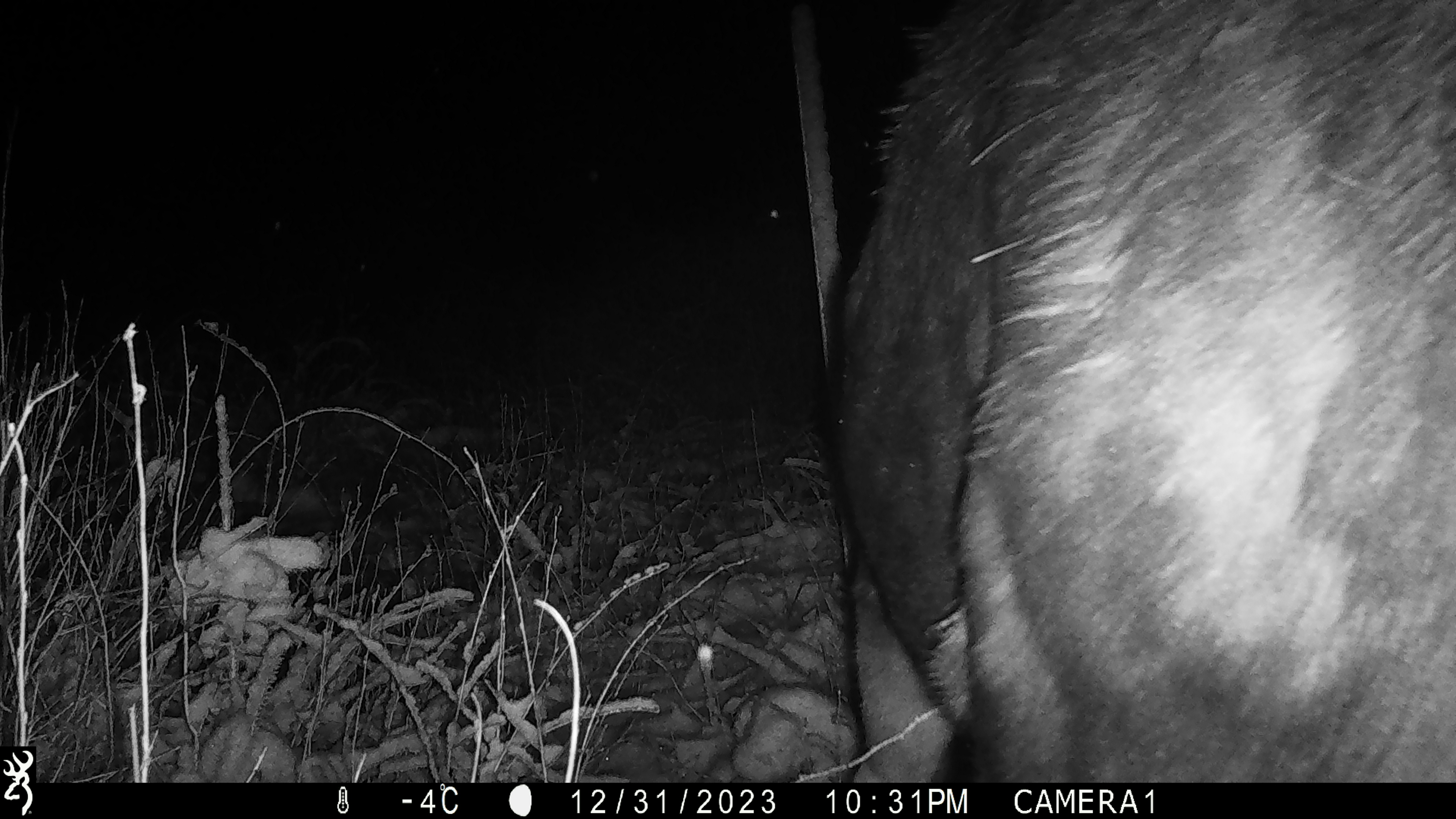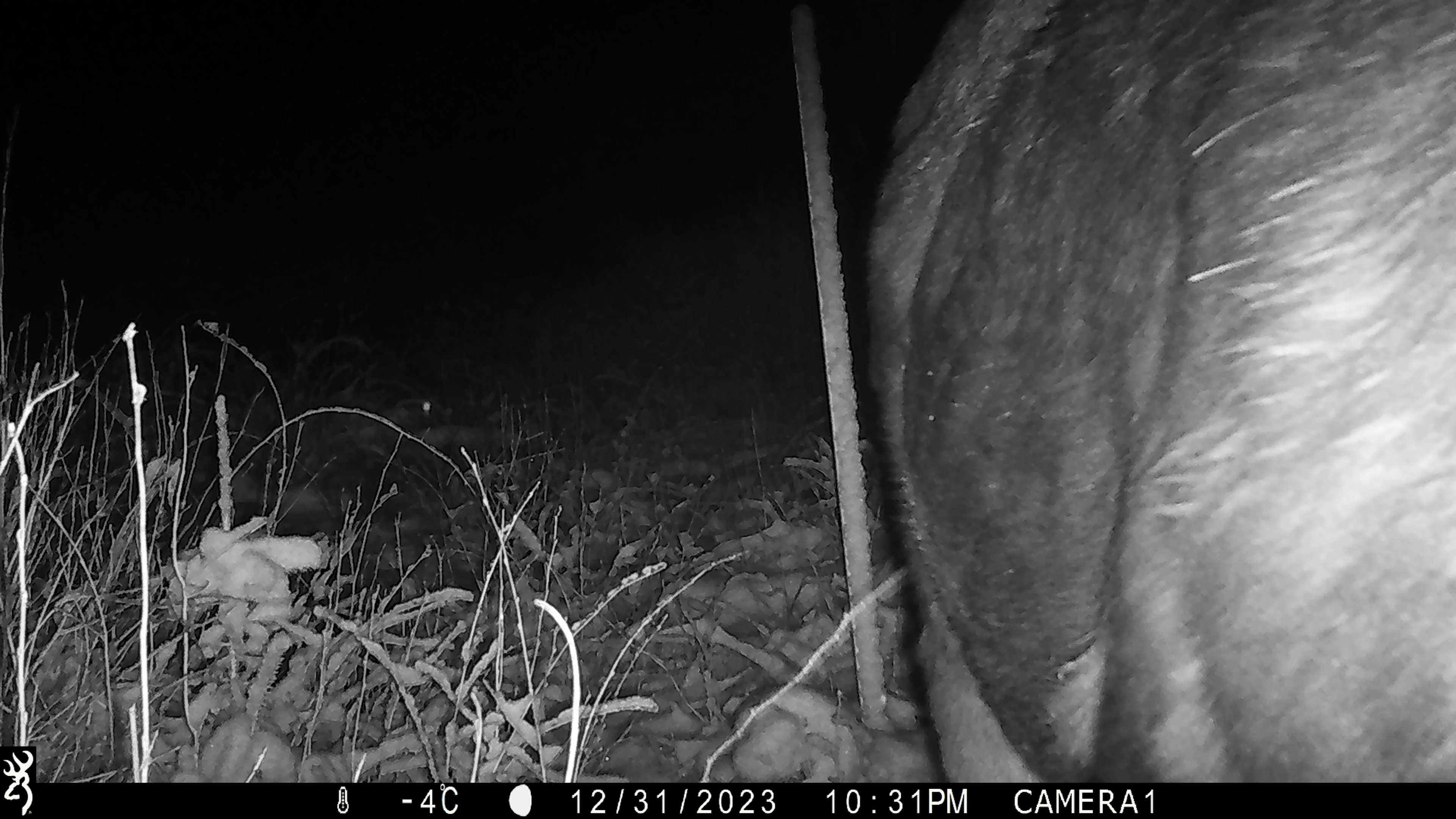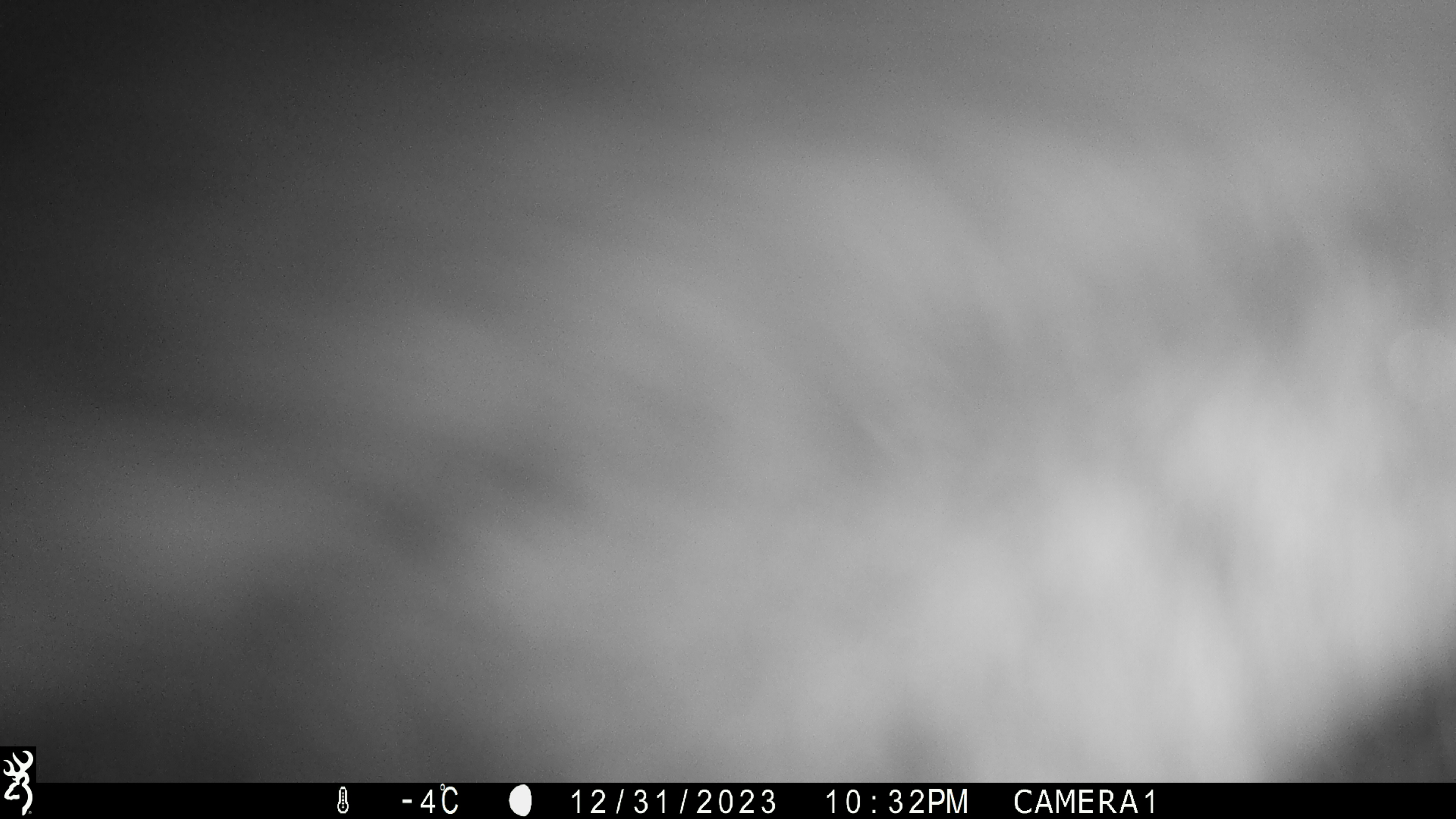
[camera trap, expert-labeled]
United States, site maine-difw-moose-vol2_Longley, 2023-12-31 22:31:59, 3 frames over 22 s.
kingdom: Animalia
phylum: Chordata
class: Mammalia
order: Artiodactyla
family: Cervidae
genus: Alces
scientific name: Alces alces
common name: moose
Moose (Alces alces).